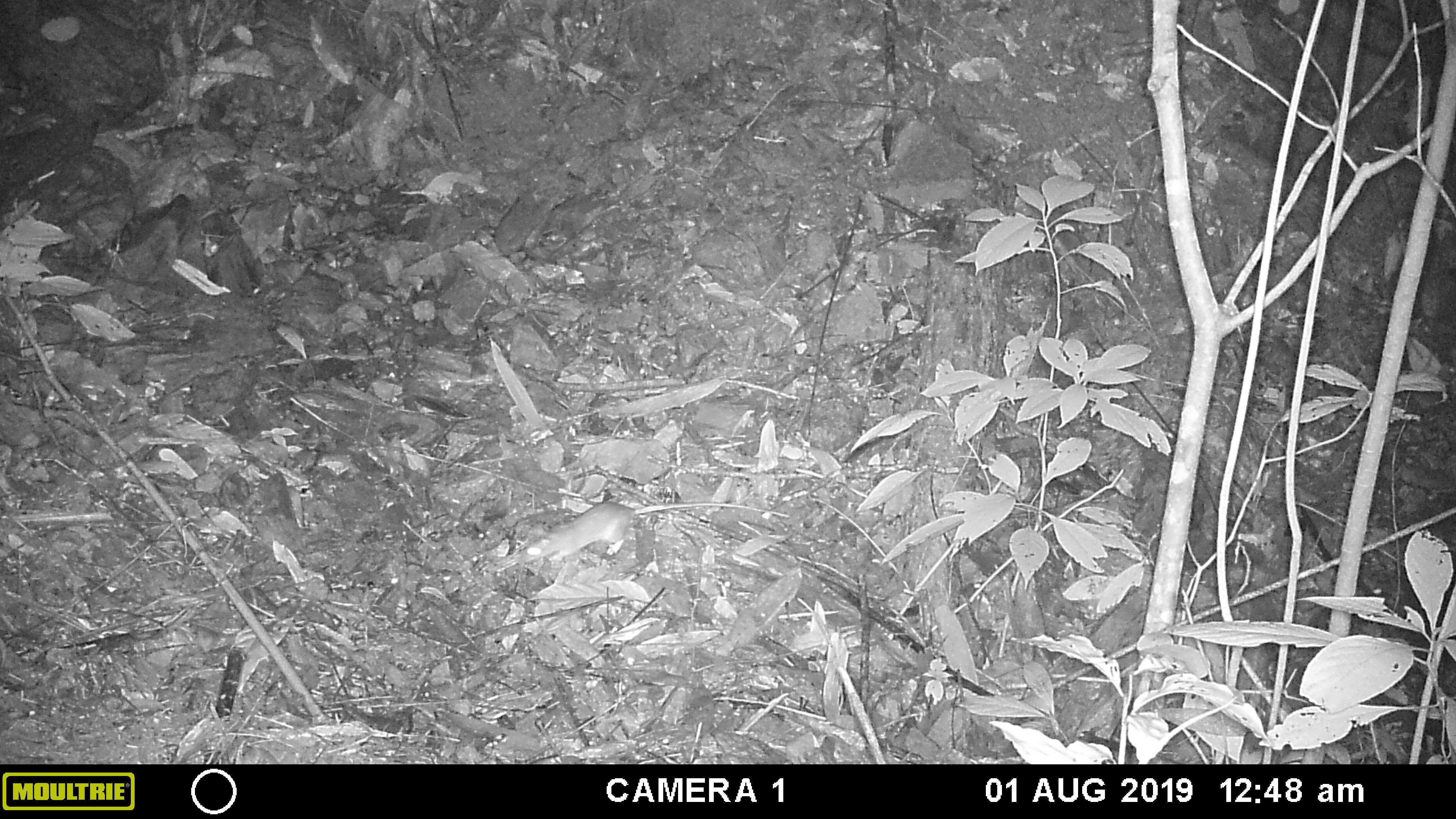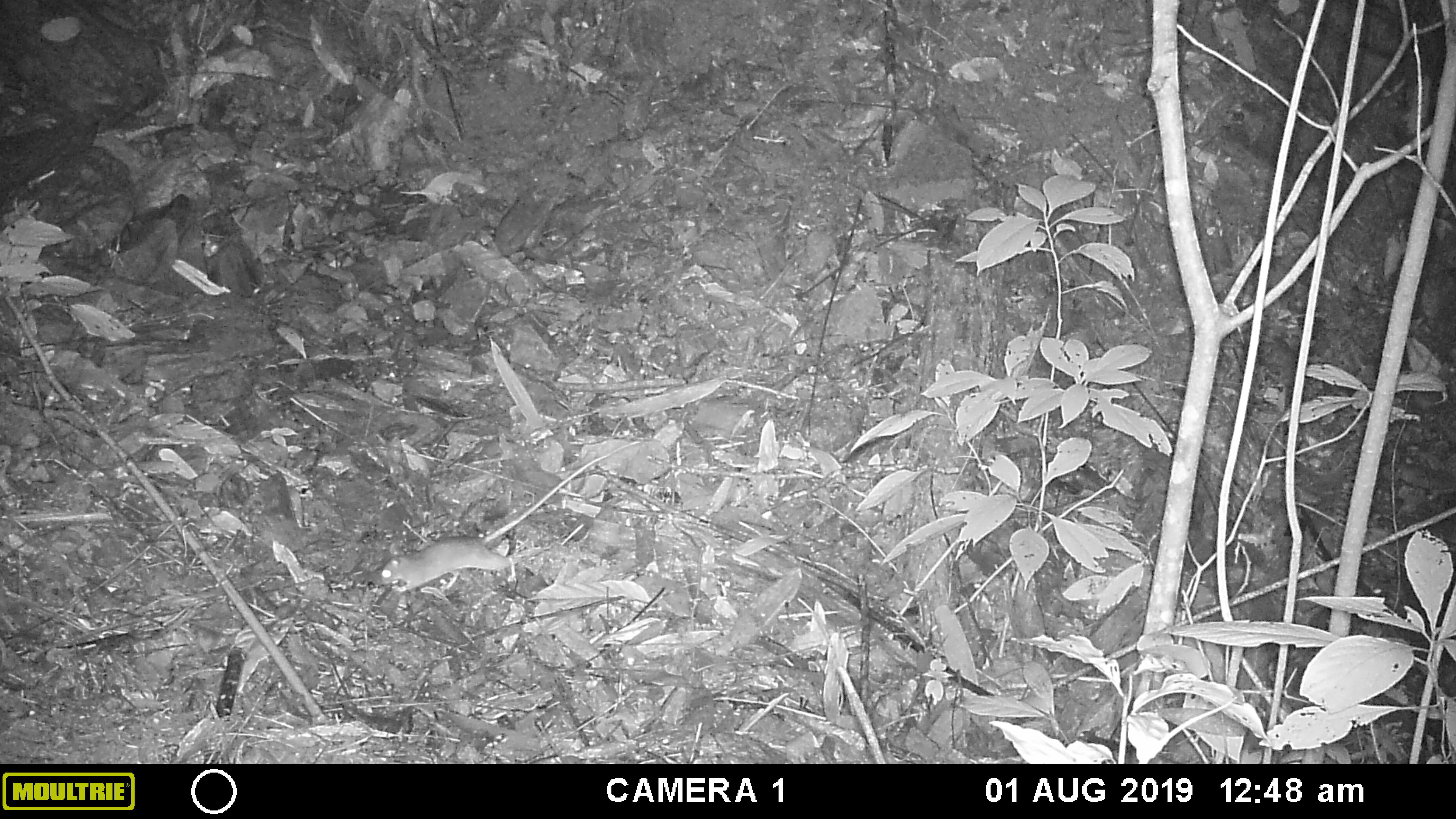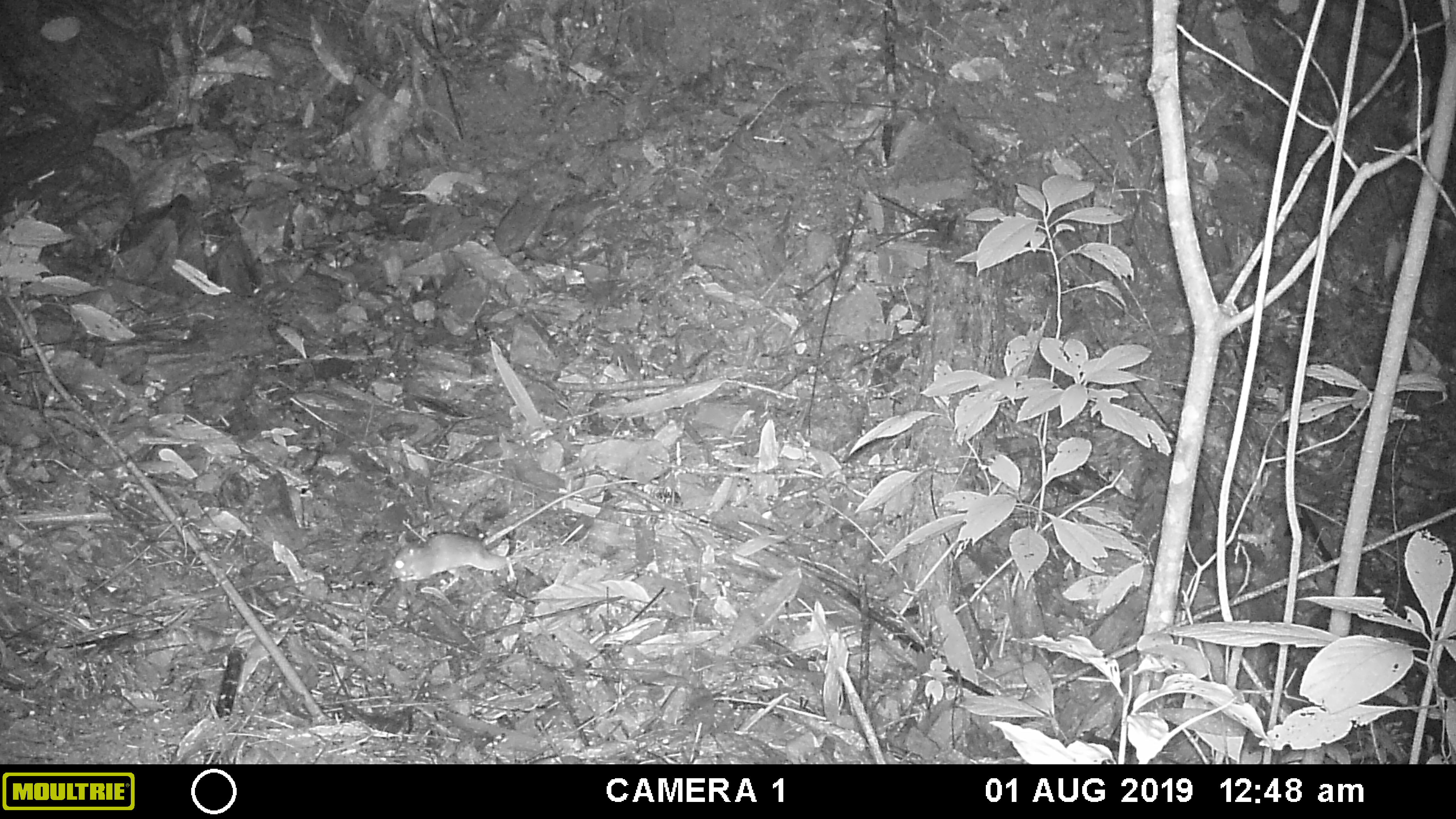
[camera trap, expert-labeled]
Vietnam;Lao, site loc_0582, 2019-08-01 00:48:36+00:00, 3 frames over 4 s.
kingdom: Animalia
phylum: Chordata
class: Mammalia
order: Rodentia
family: Muridae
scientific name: Muridae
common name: old-world mice and rats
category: unidentified murid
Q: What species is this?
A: Unidentified murid (old-world mice and rats) (Muridae).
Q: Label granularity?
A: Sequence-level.